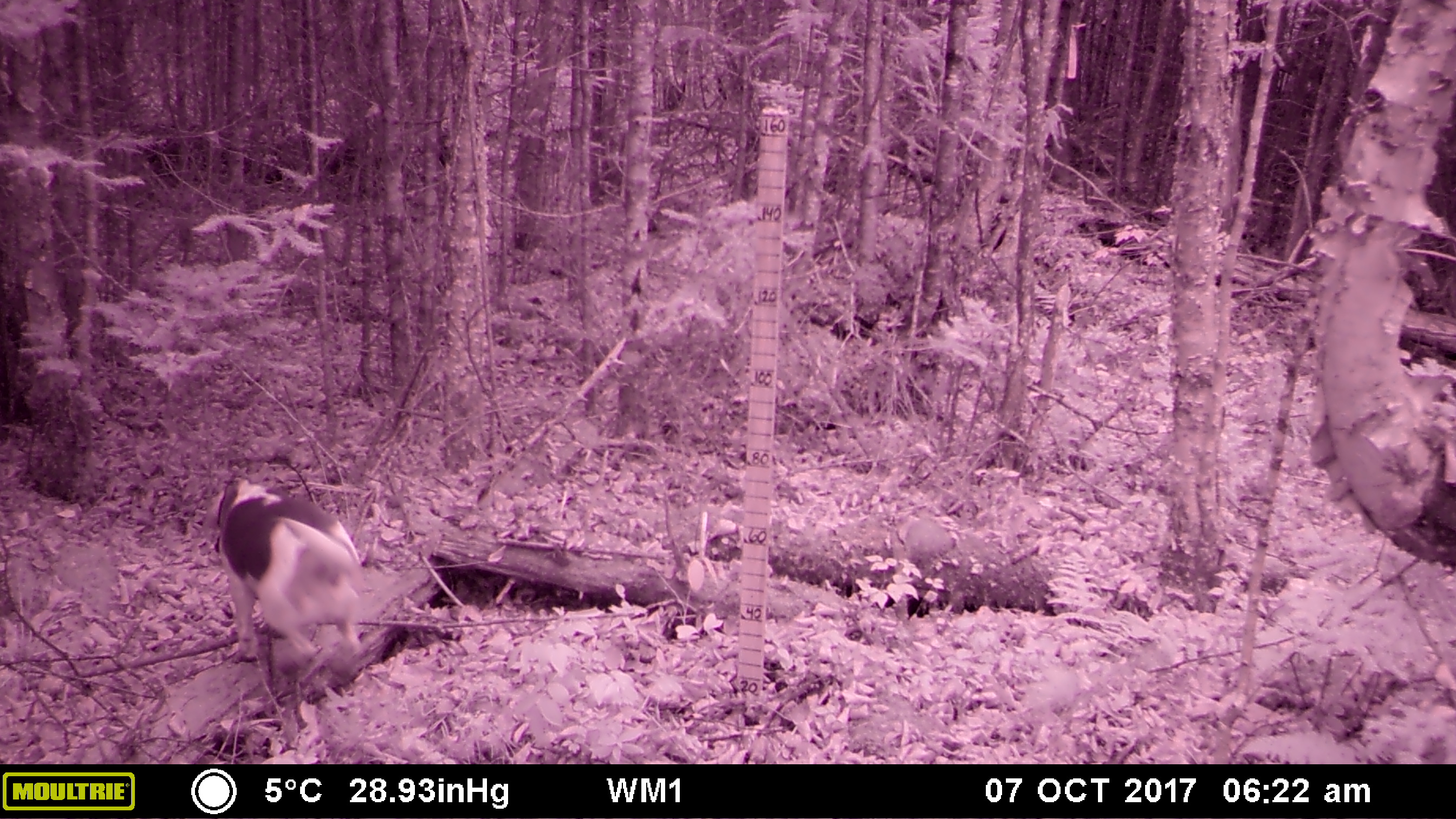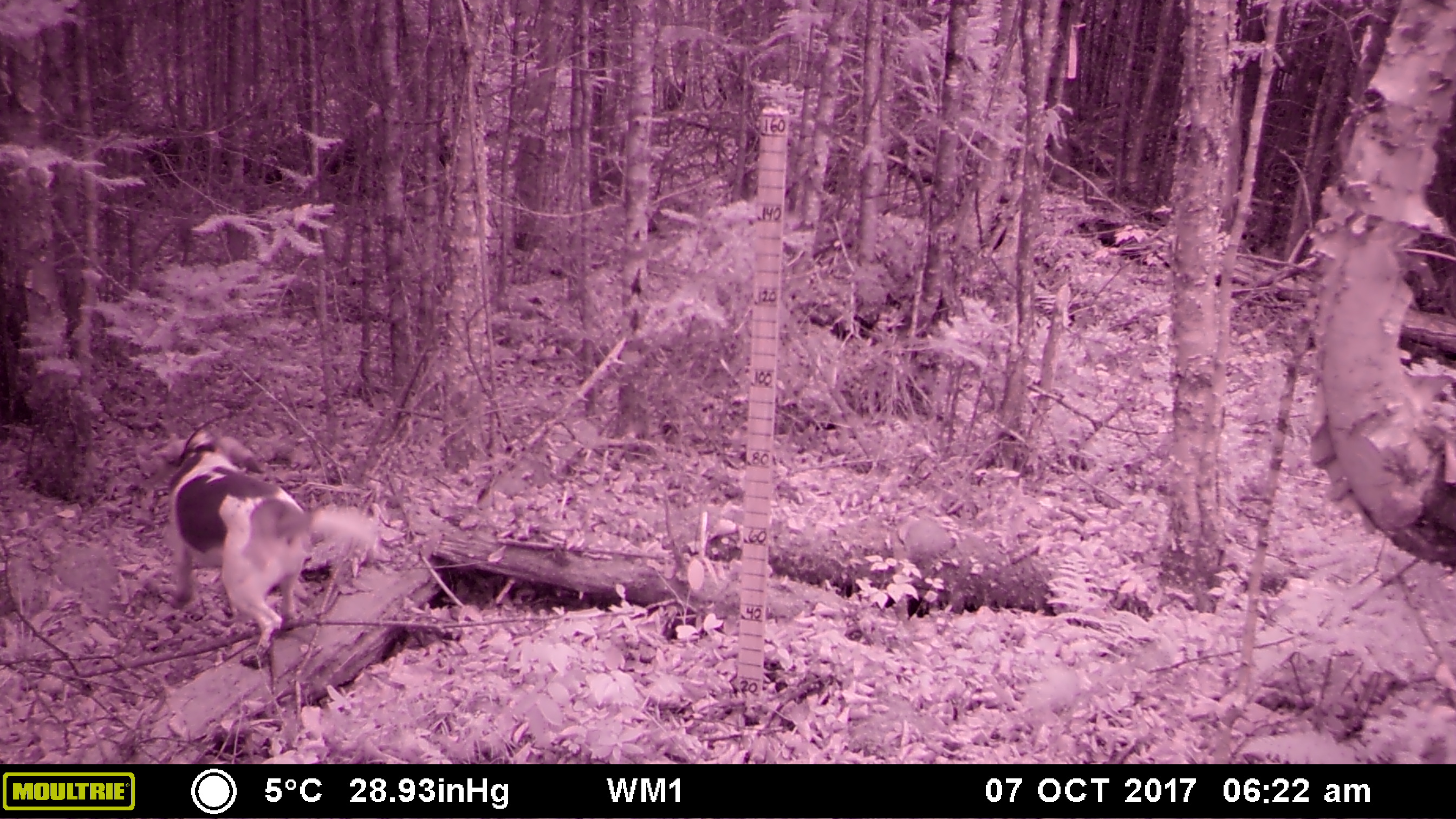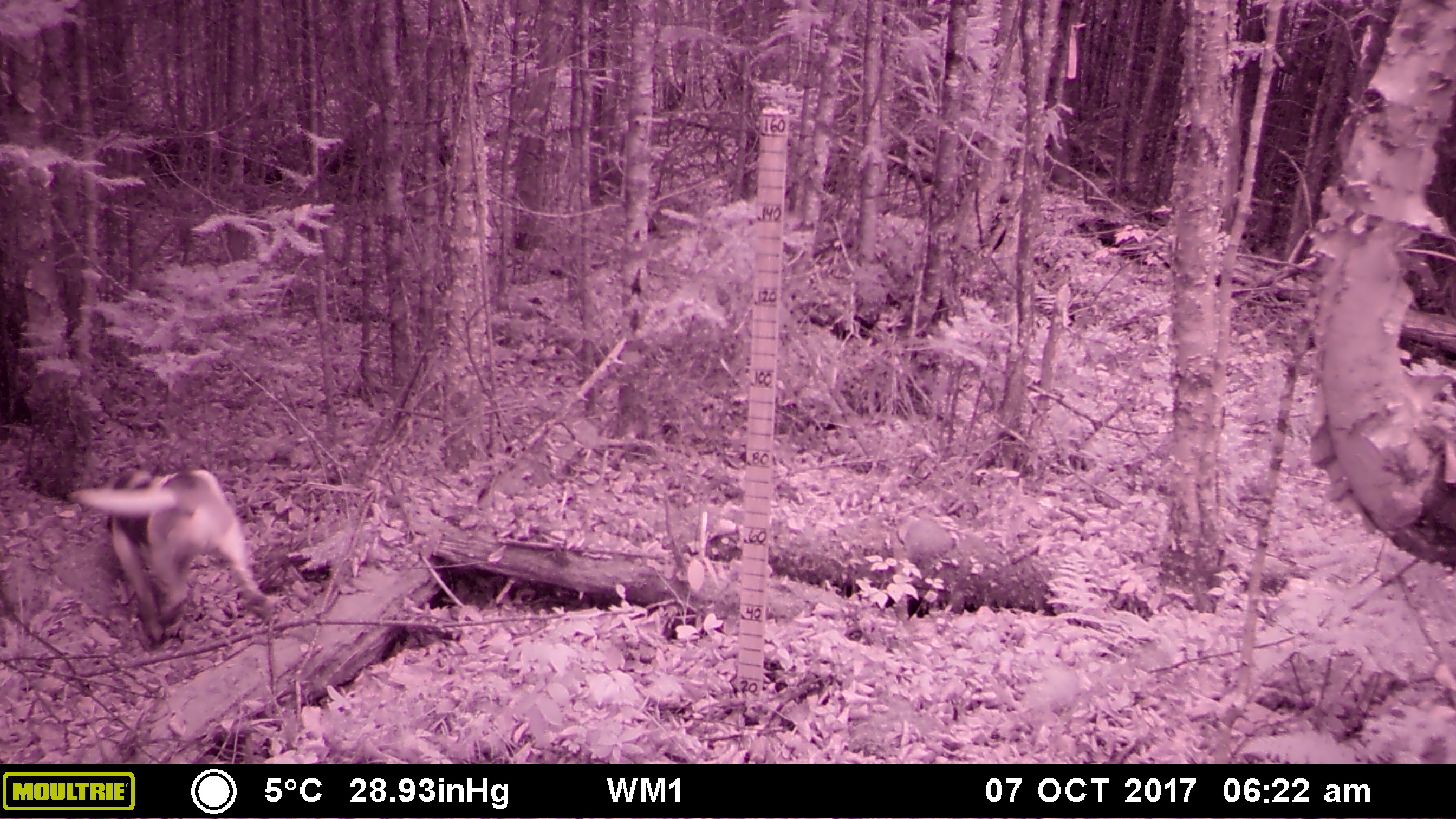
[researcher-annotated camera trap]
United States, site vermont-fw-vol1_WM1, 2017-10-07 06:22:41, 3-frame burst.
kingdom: Animalia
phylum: Chordata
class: Mammalia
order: Carnivora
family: Canidae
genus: Canis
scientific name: Canis familiaris familiaris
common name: domestic dog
Domestic dog (Canis familiaris familiaris).